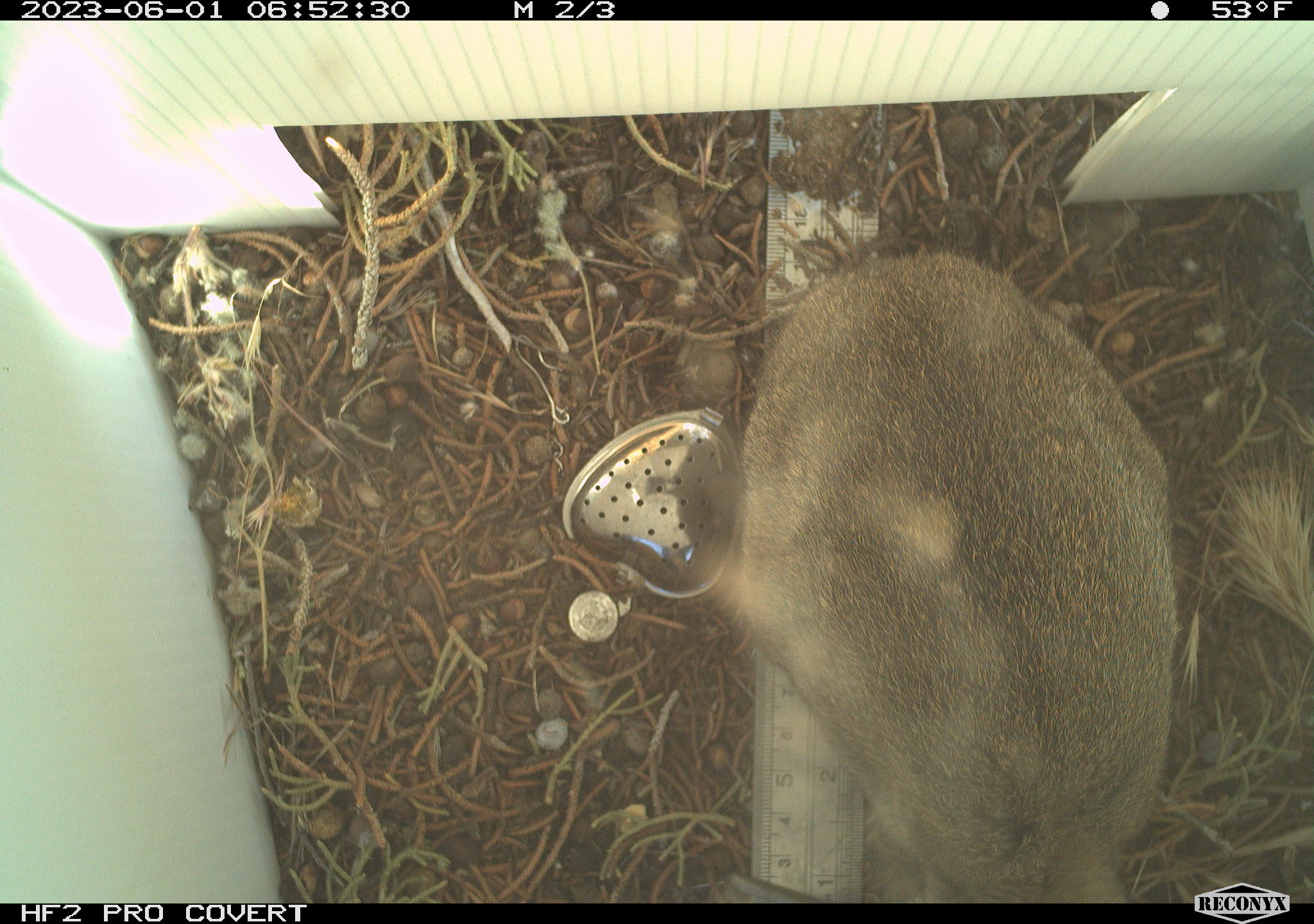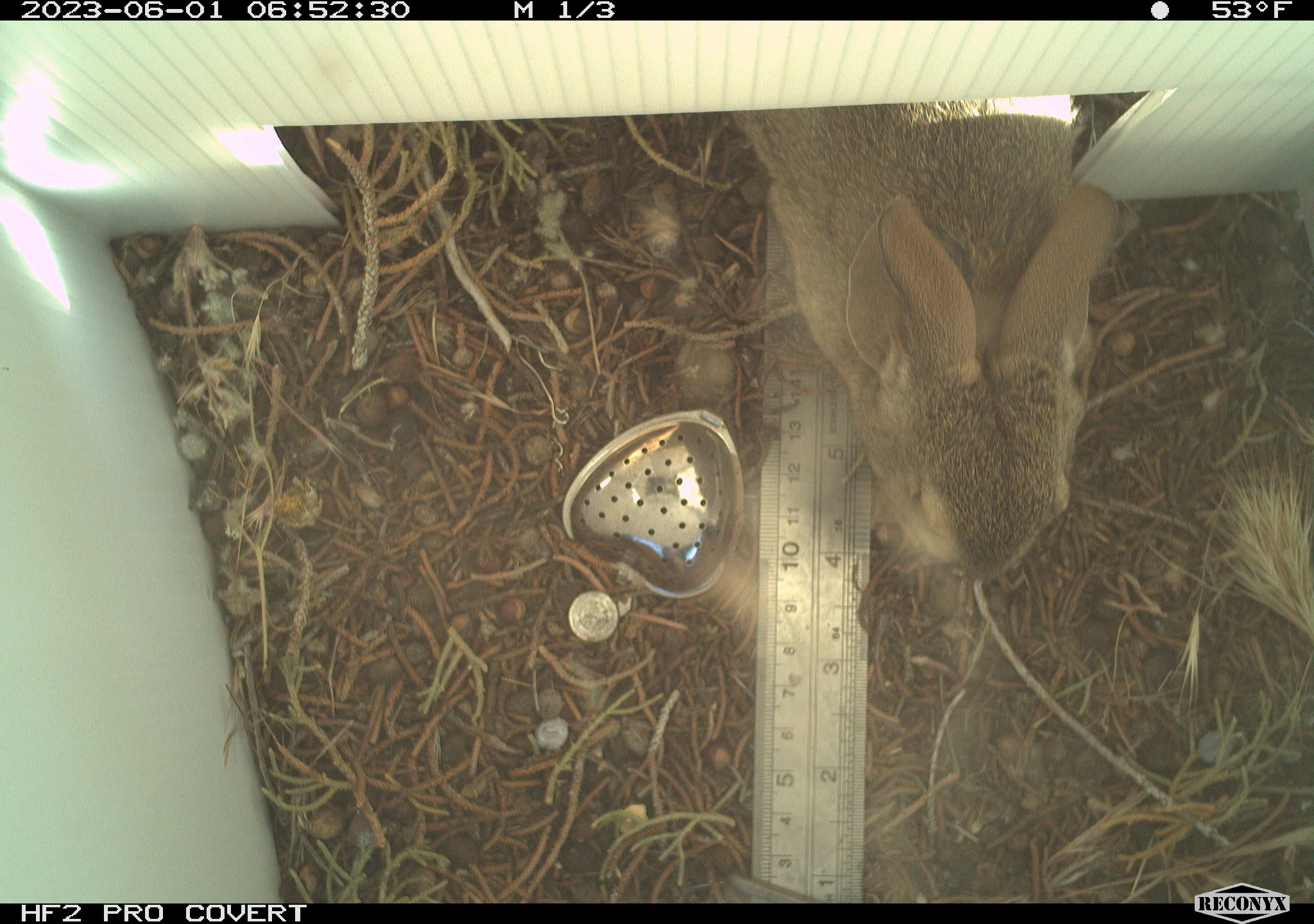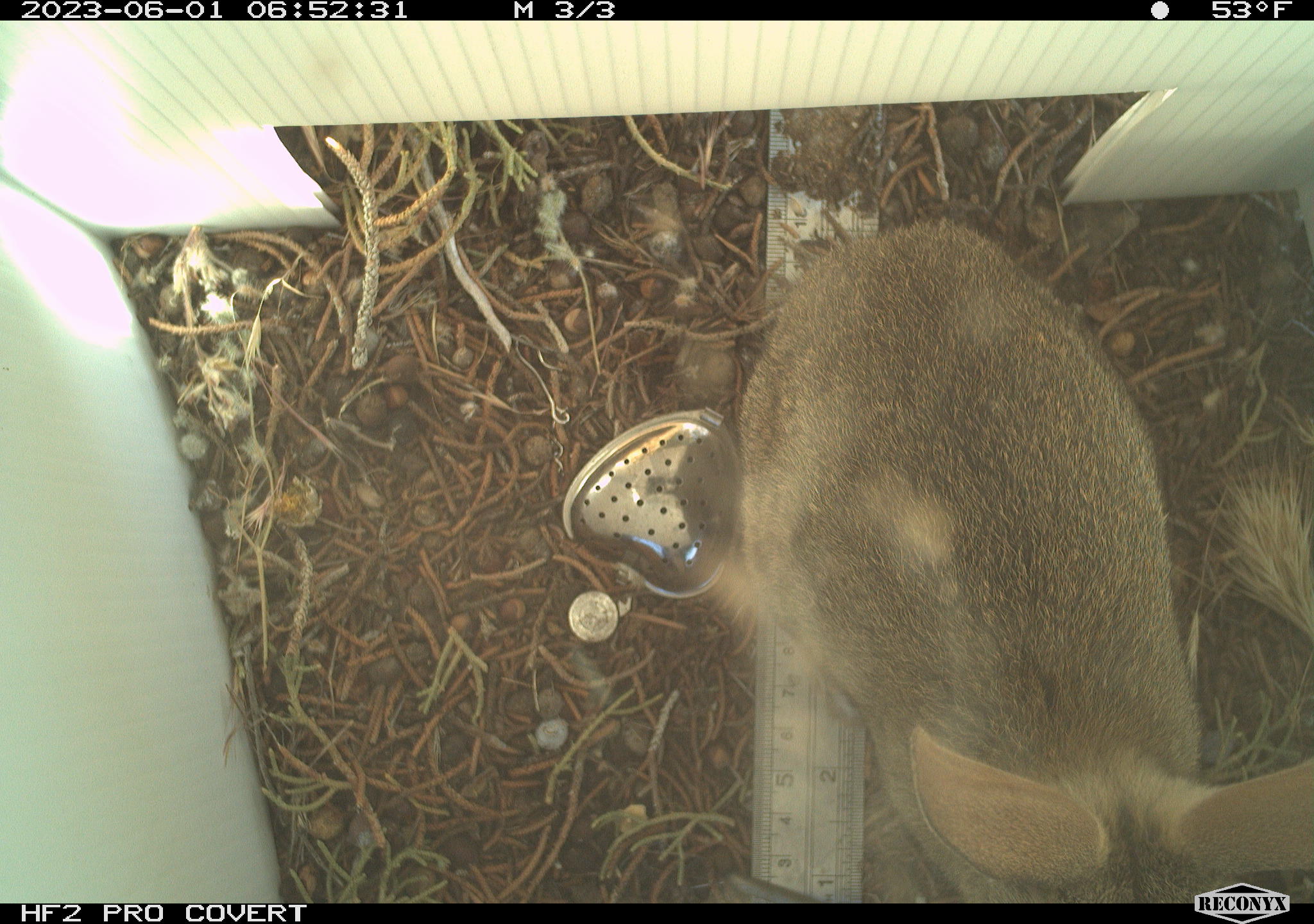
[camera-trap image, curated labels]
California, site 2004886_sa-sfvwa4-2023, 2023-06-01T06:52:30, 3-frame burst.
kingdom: Animalia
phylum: Chordata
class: Mammalia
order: Lagomorpha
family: Leporidae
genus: Sylvilagus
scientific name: Sylvilagus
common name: cottontail rabbits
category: sylvilagus species